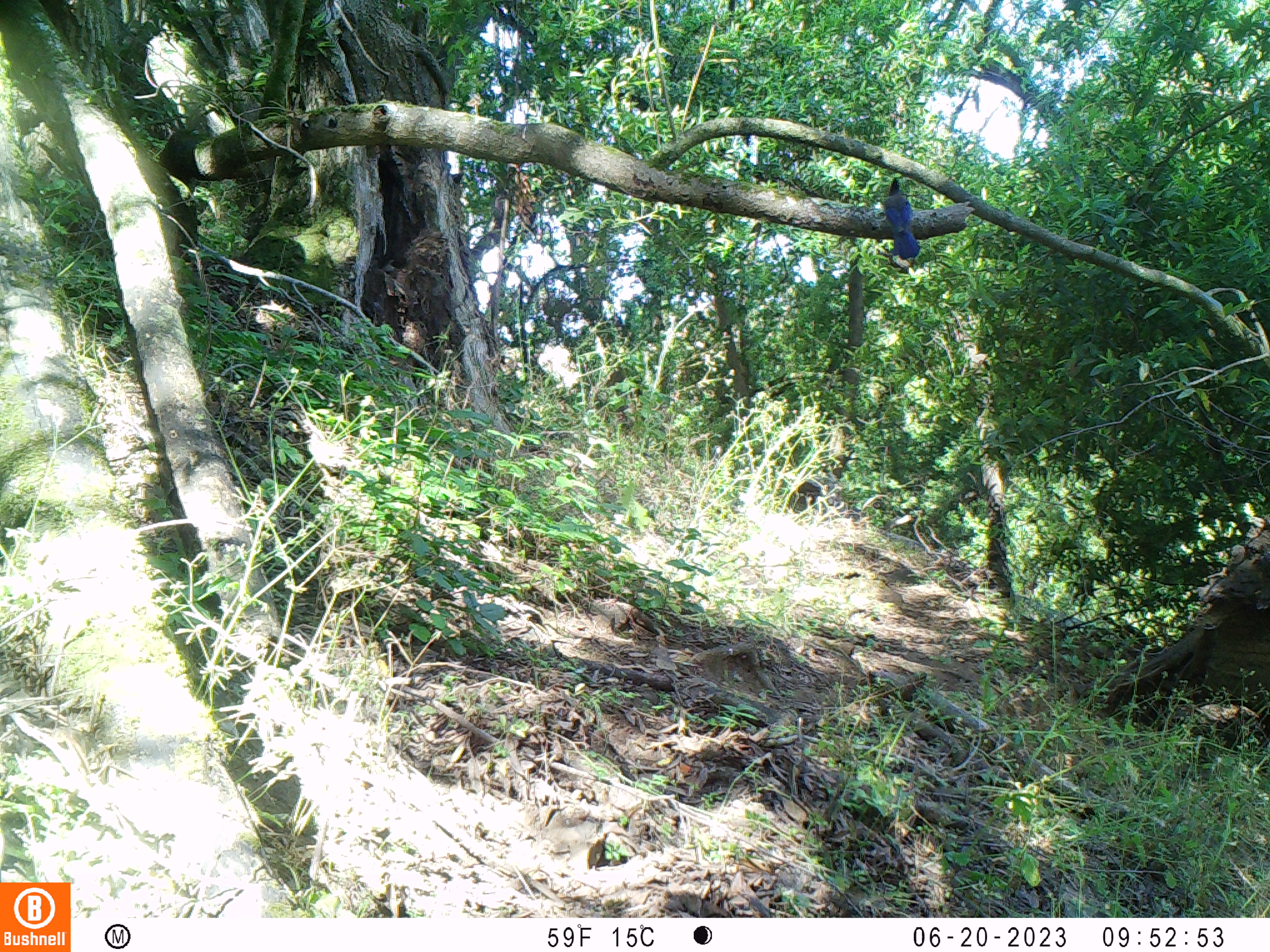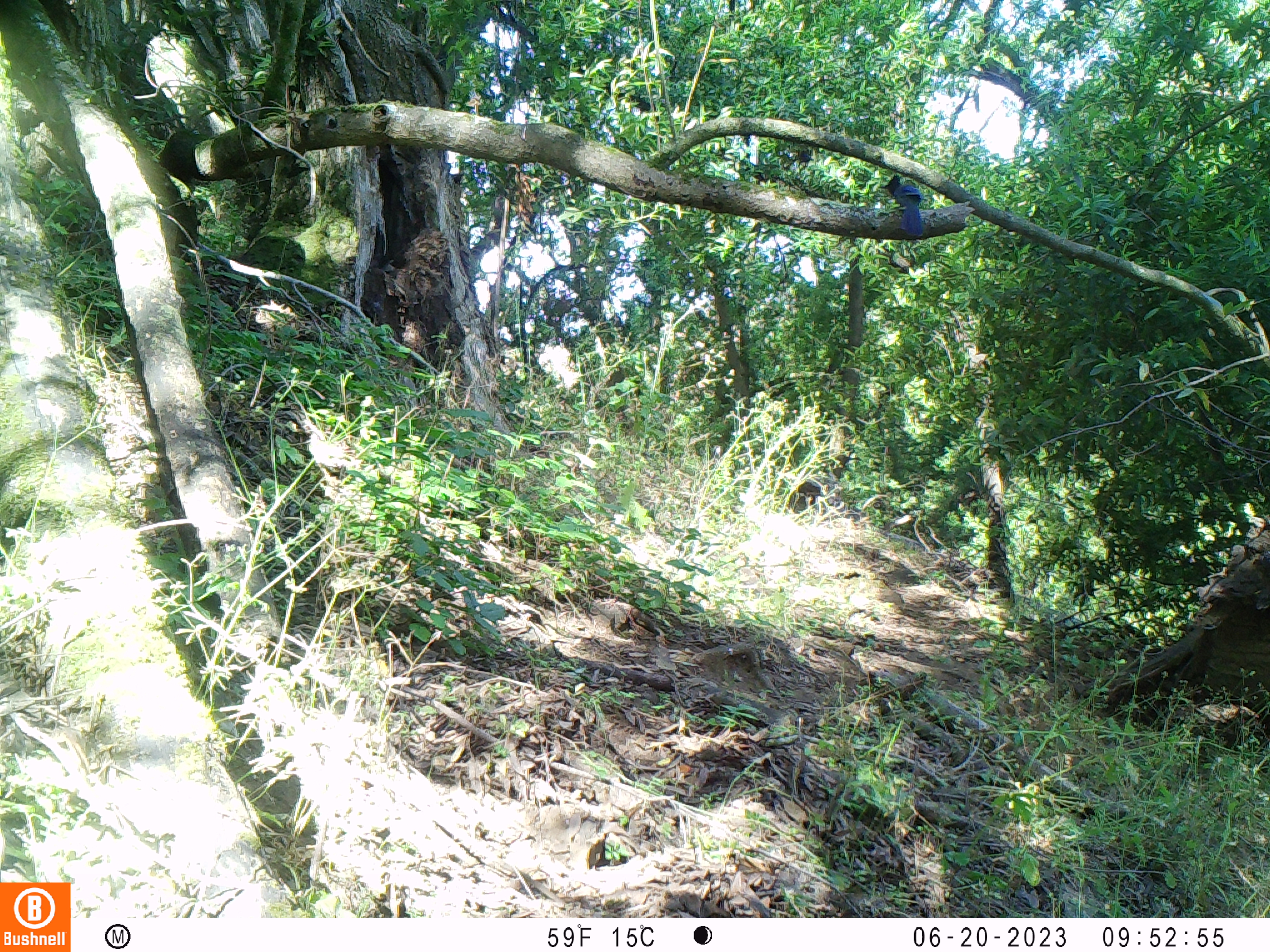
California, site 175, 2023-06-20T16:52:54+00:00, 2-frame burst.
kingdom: Animalia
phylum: Chordata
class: Aves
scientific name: Aves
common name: bird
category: unknown bird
Unknown bird (bird) (Aves).